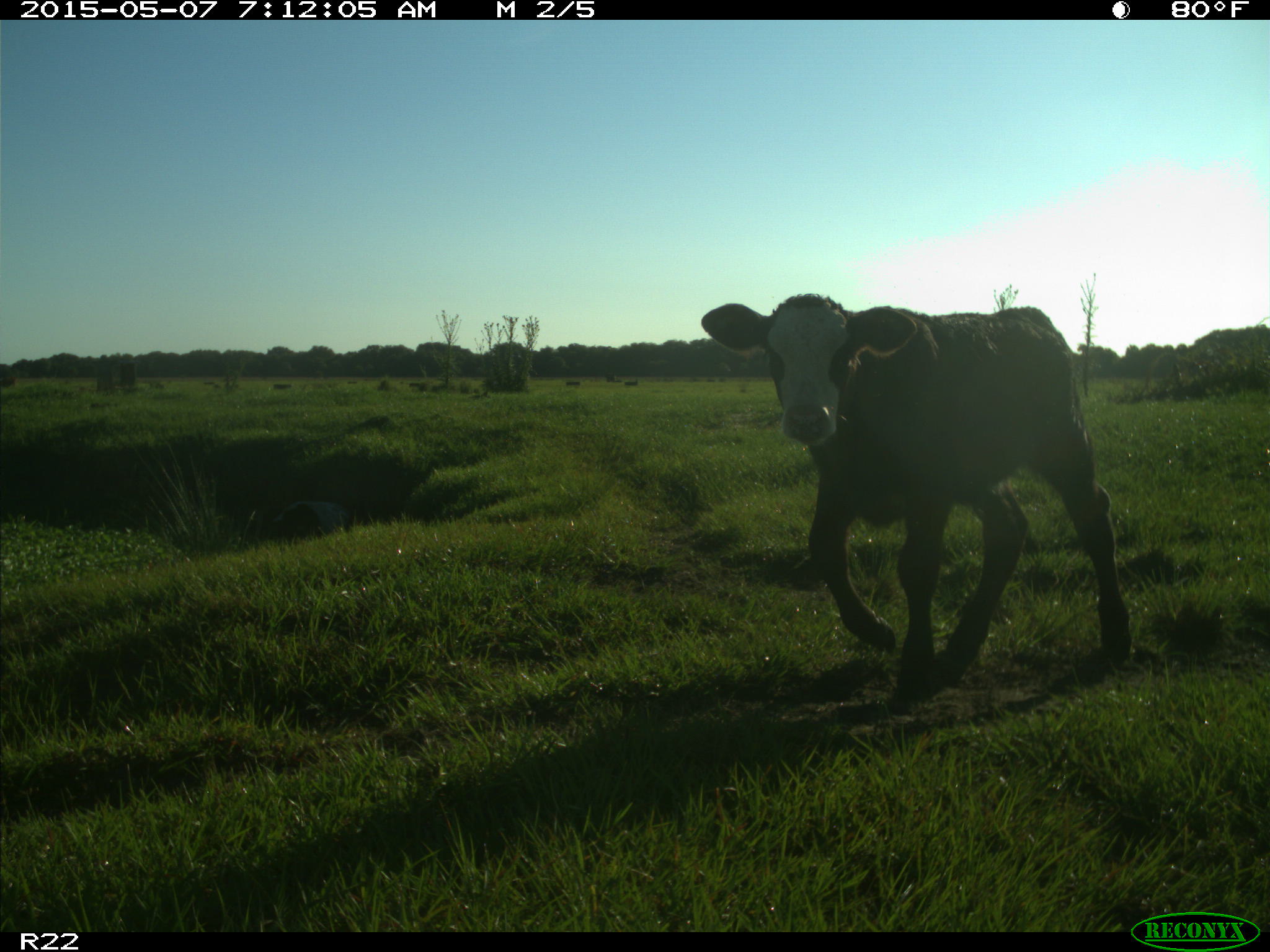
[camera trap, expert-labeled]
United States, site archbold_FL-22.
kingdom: Animalia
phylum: Chordata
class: Mammalia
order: Artiodactyla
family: Bovidae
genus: Bos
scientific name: Bos taurus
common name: domestic cow